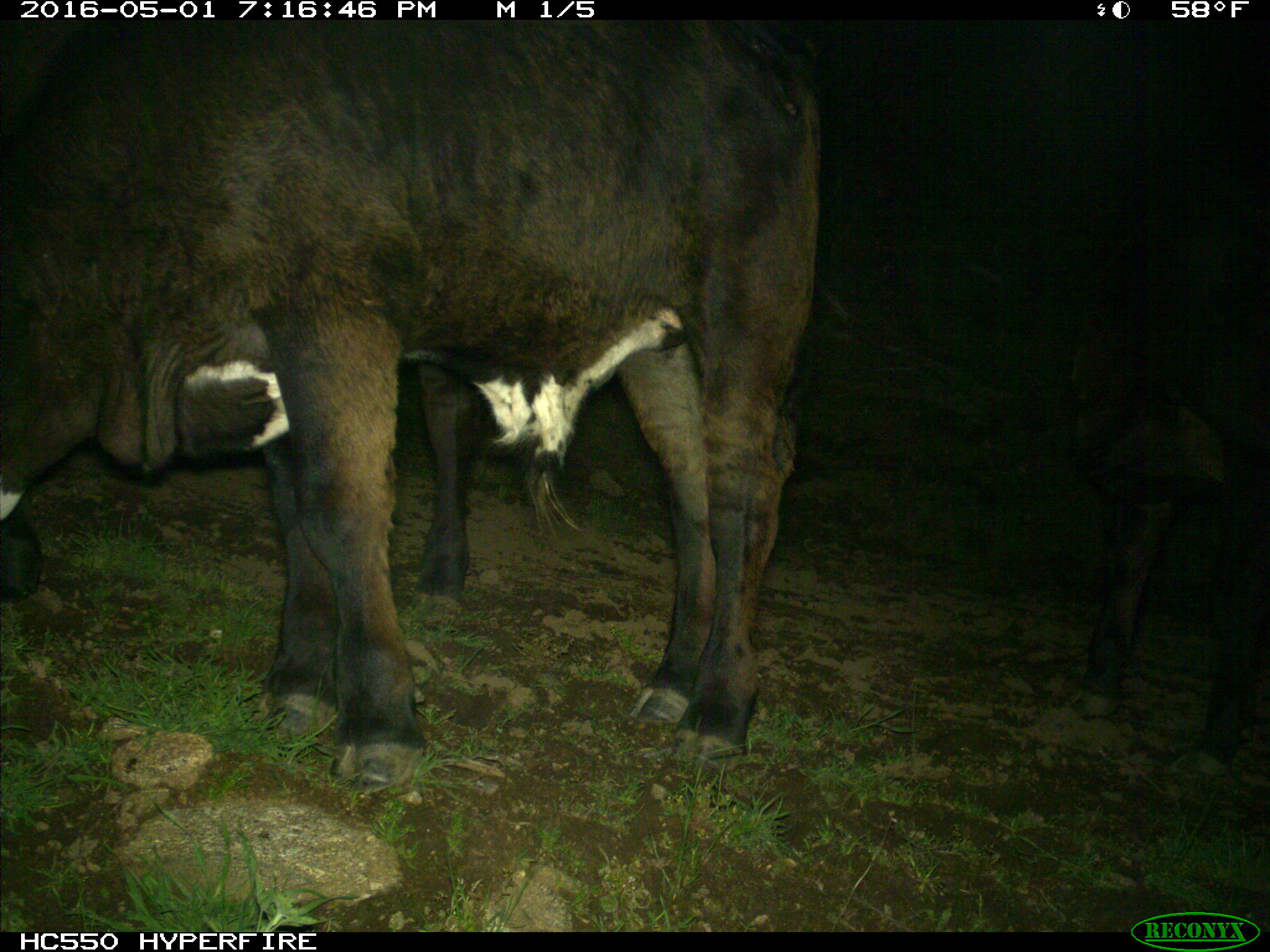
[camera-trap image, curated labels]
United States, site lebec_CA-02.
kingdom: Animalia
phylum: Chordata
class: Mammalia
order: Artiodactyla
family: Bovidae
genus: Bos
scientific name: Bos taurus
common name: domestic cow